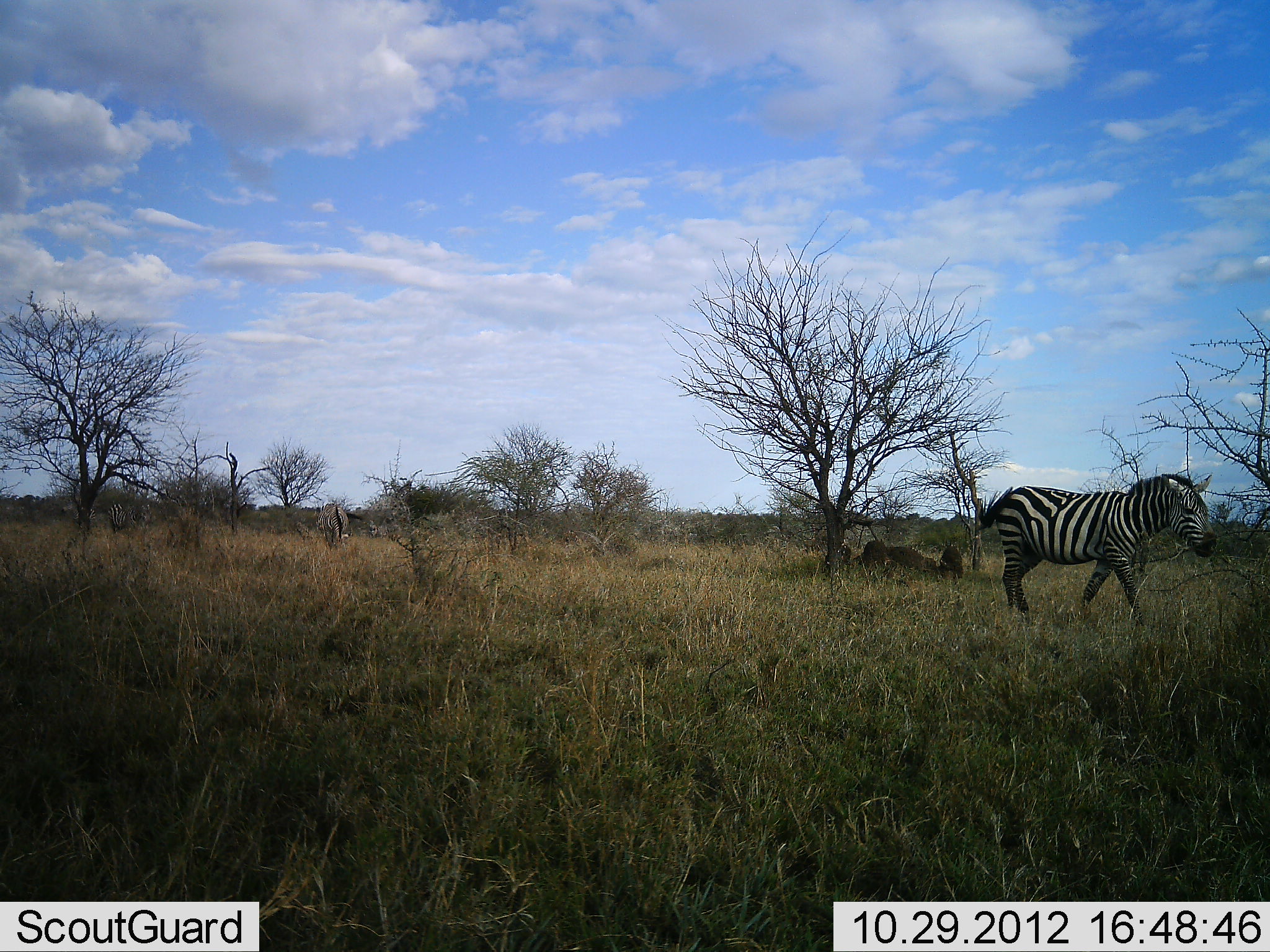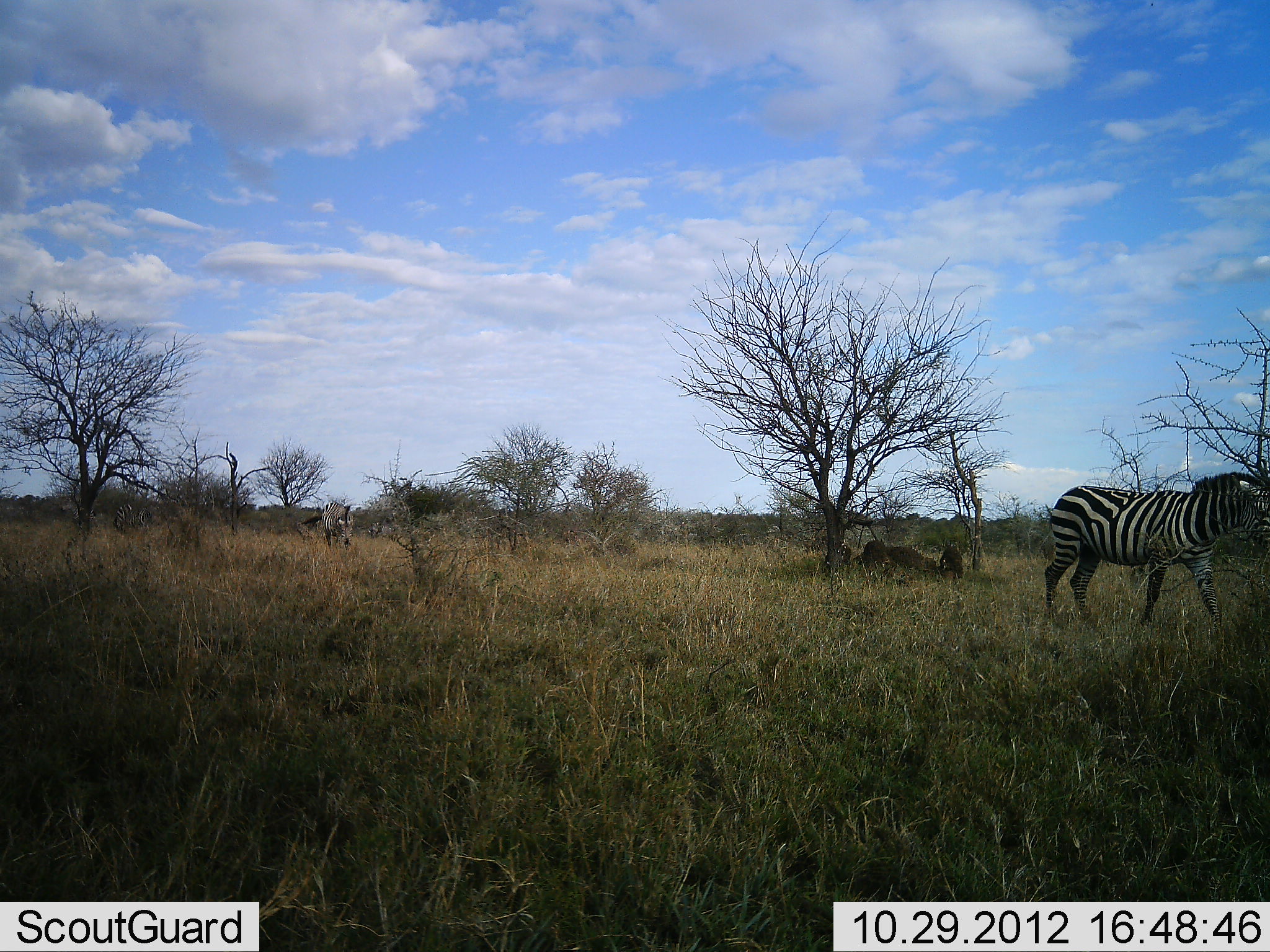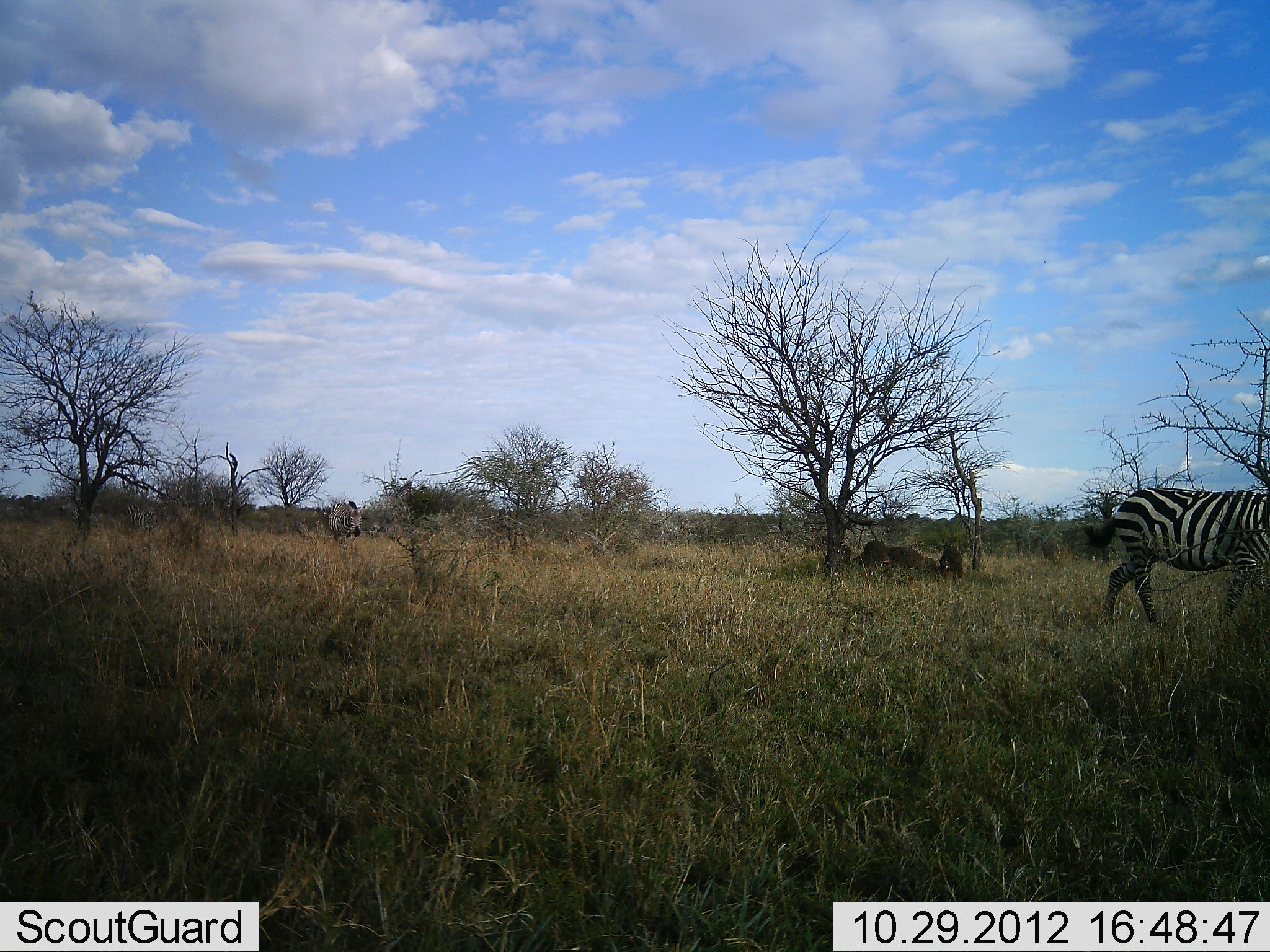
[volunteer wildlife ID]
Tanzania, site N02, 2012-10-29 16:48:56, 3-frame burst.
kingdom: Animalia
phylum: Chordata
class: Mammalia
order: Perissodactyla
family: Equidae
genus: Equus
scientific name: Equus quagga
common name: plains zebra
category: zebra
Zebra (plains zebra) (Equus quagga), count 3. Behavior (volunteer vote fractions): standing 10%, resting 0%, moving 100%, interacting 0%. Young present (vote fraction): 0%. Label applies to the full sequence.